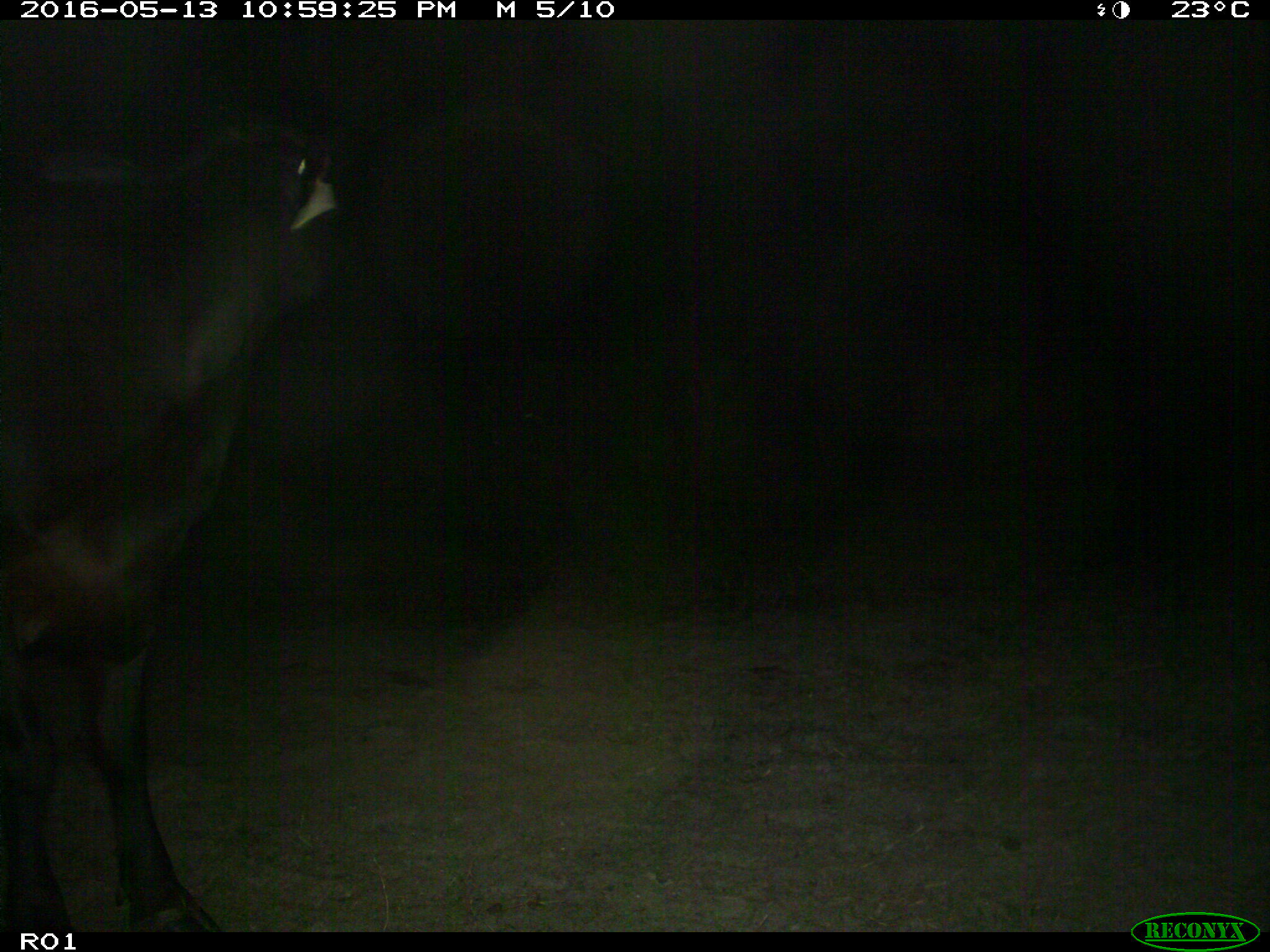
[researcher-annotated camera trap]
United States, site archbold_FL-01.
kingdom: Animalia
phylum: Chordata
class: Mammalia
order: Artiodactyla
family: Bovidae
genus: Bos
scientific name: Bos taurus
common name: domestic cow